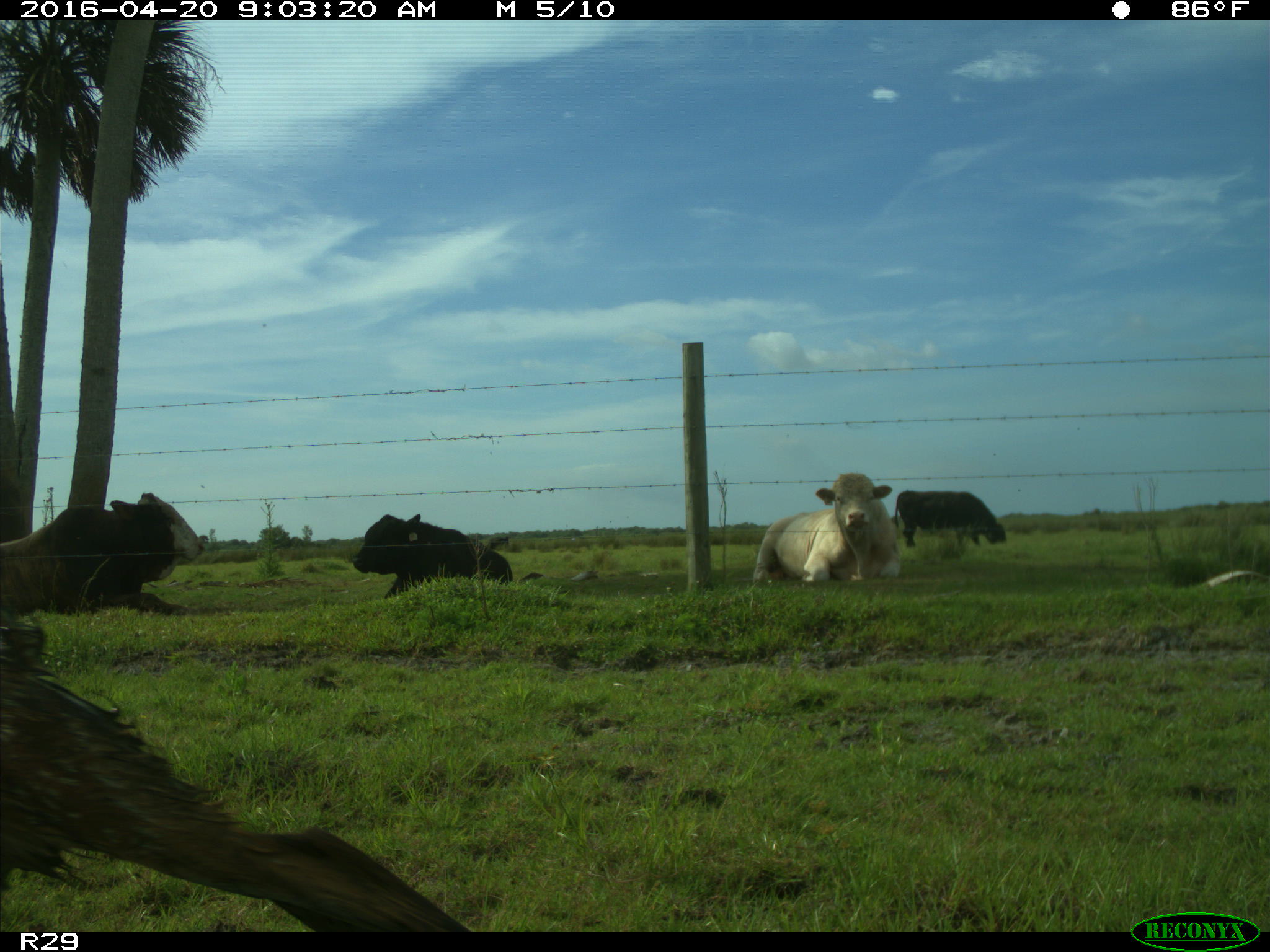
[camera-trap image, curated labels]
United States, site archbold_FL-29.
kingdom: Animalia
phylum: Chordata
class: Mammalia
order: Artiodactyla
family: Bovidae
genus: Bos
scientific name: Bos taurus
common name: domestic cow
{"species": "Bos taurus (domestic cow)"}